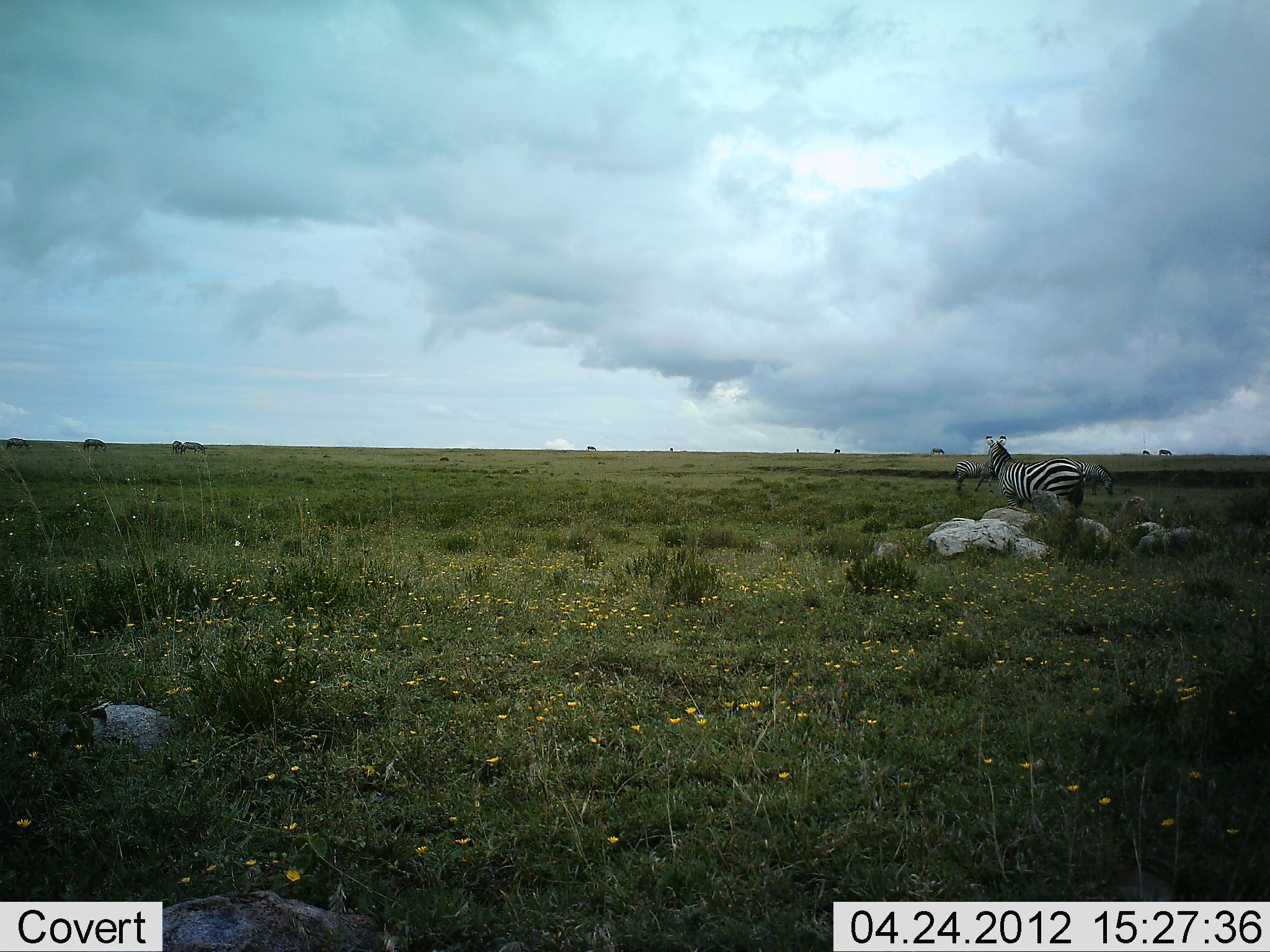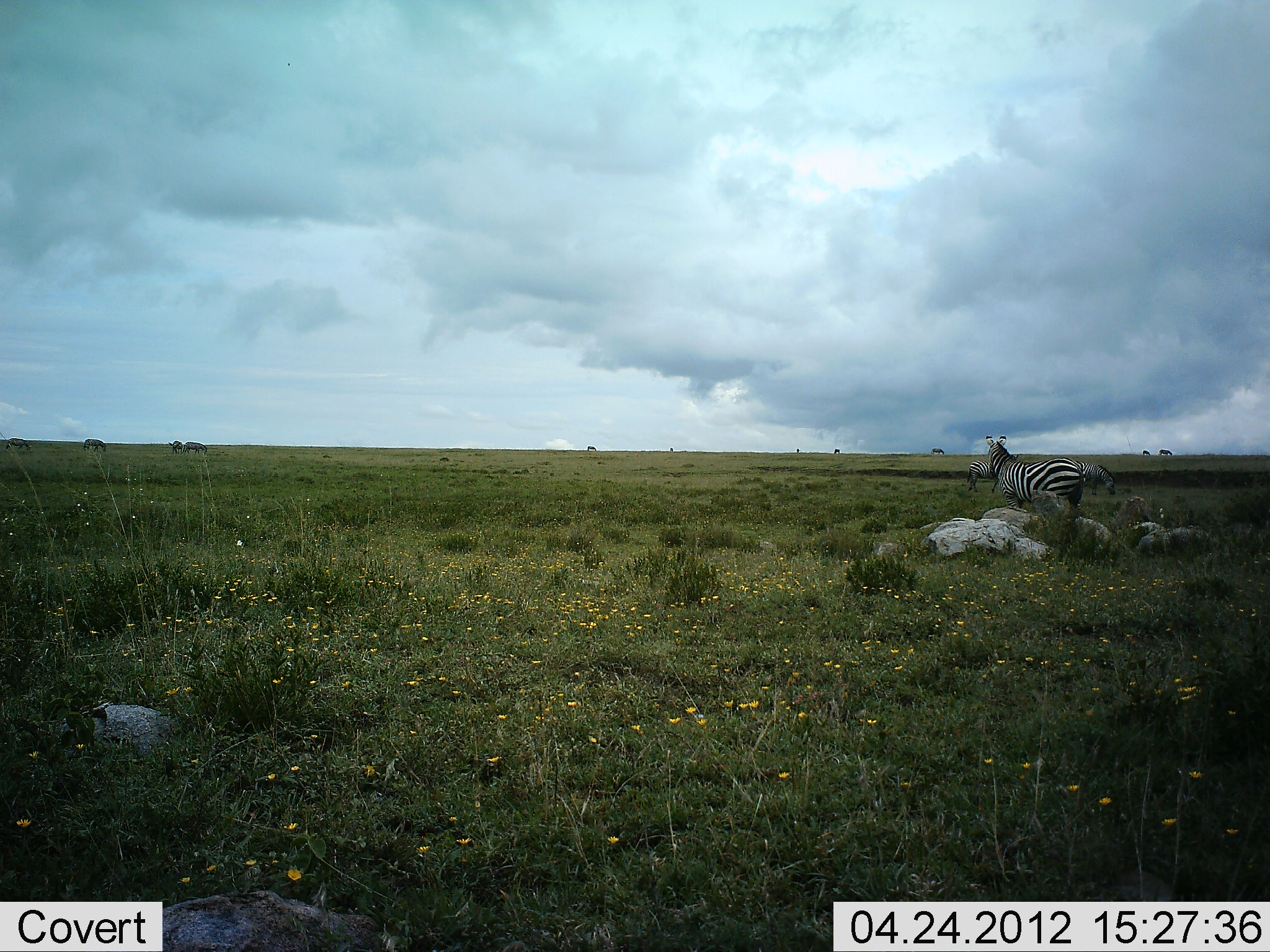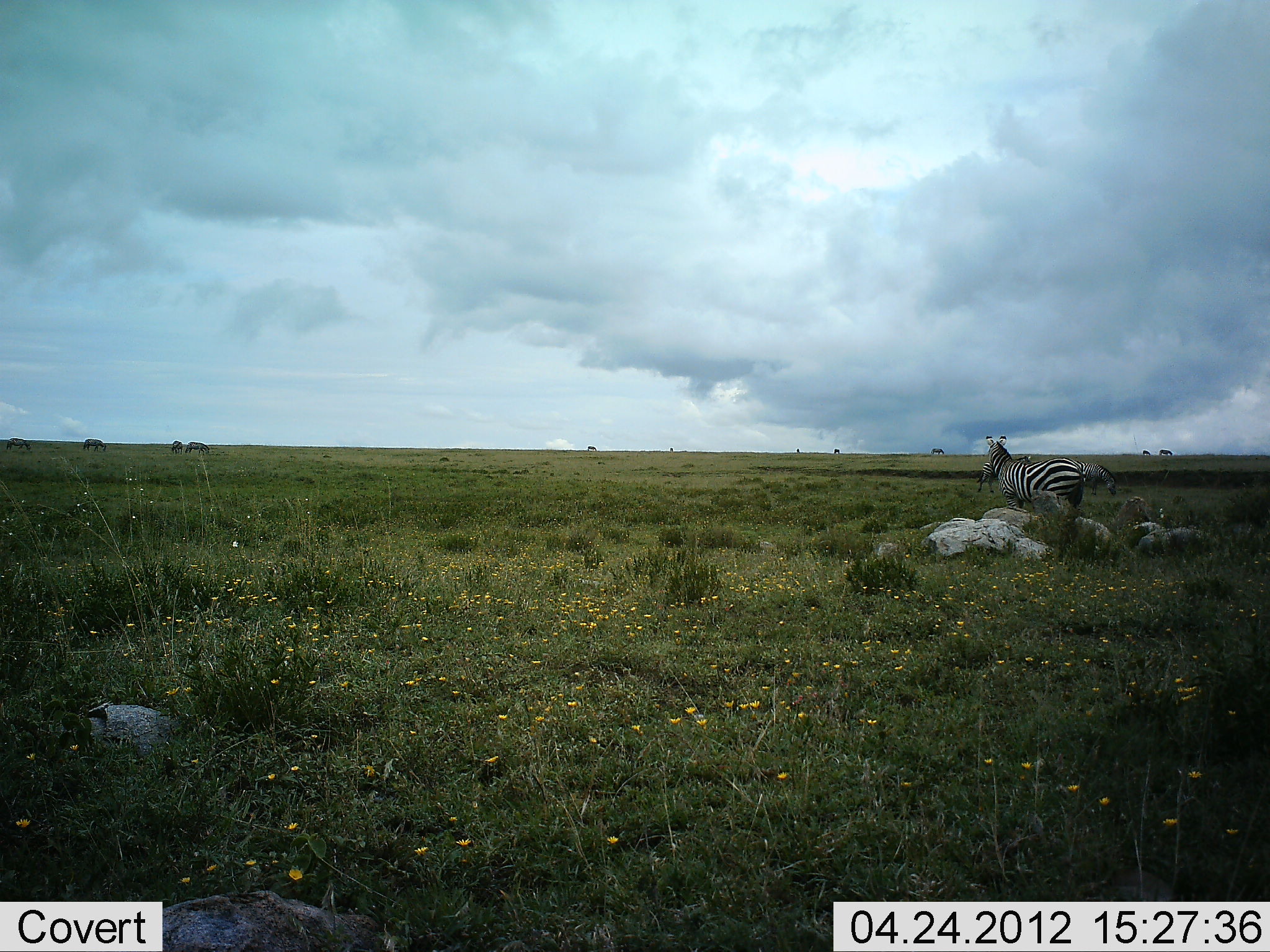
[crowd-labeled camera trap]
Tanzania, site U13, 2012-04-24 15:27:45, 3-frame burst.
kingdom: Animalia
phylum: Chordata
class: Mammalia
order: Perissodactyla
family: Equidae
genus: Equus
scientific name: Equus quagga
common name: plains zebra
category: zebra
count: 3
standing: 88%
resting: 6%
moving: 31%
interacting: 6%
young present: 6%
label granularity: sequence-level